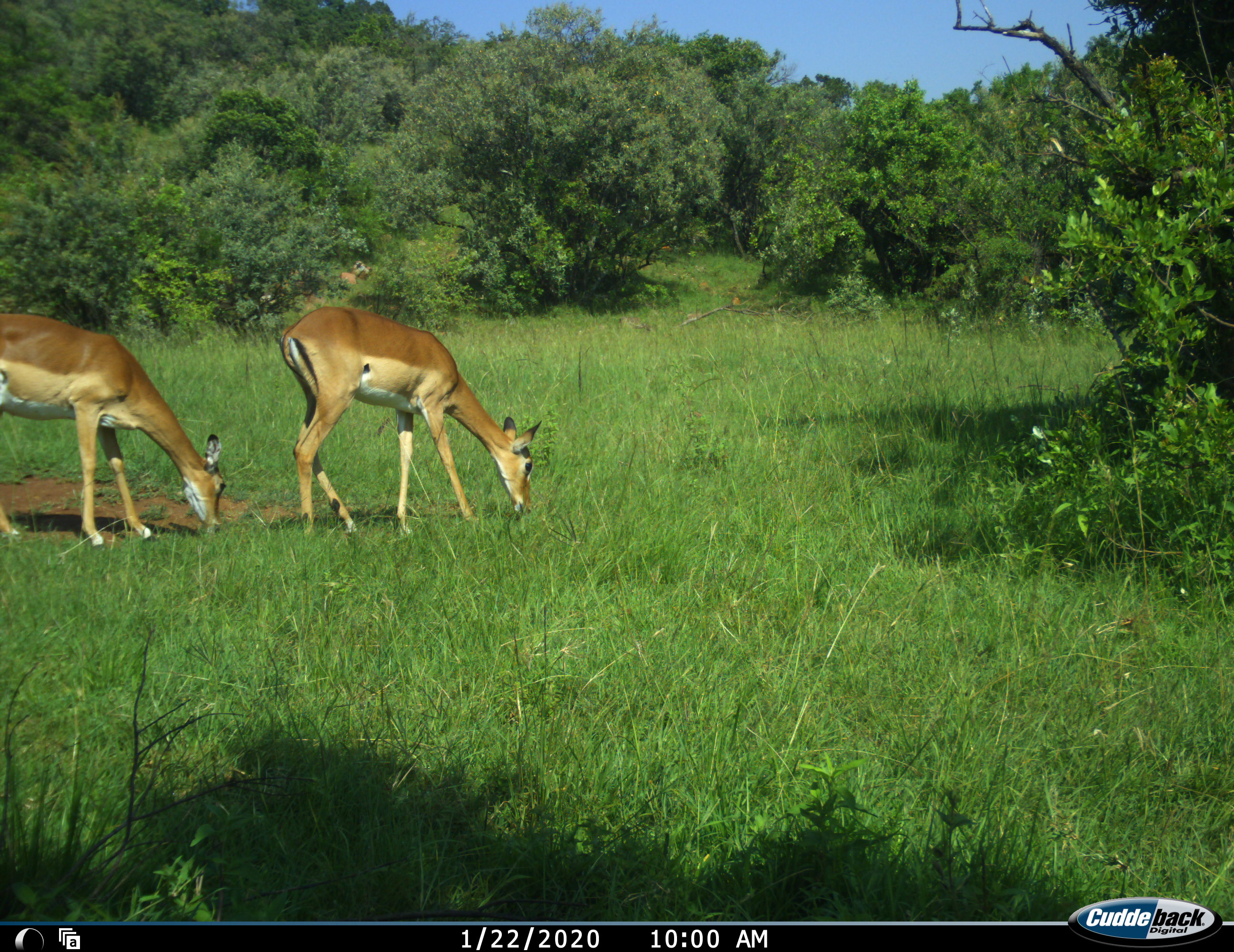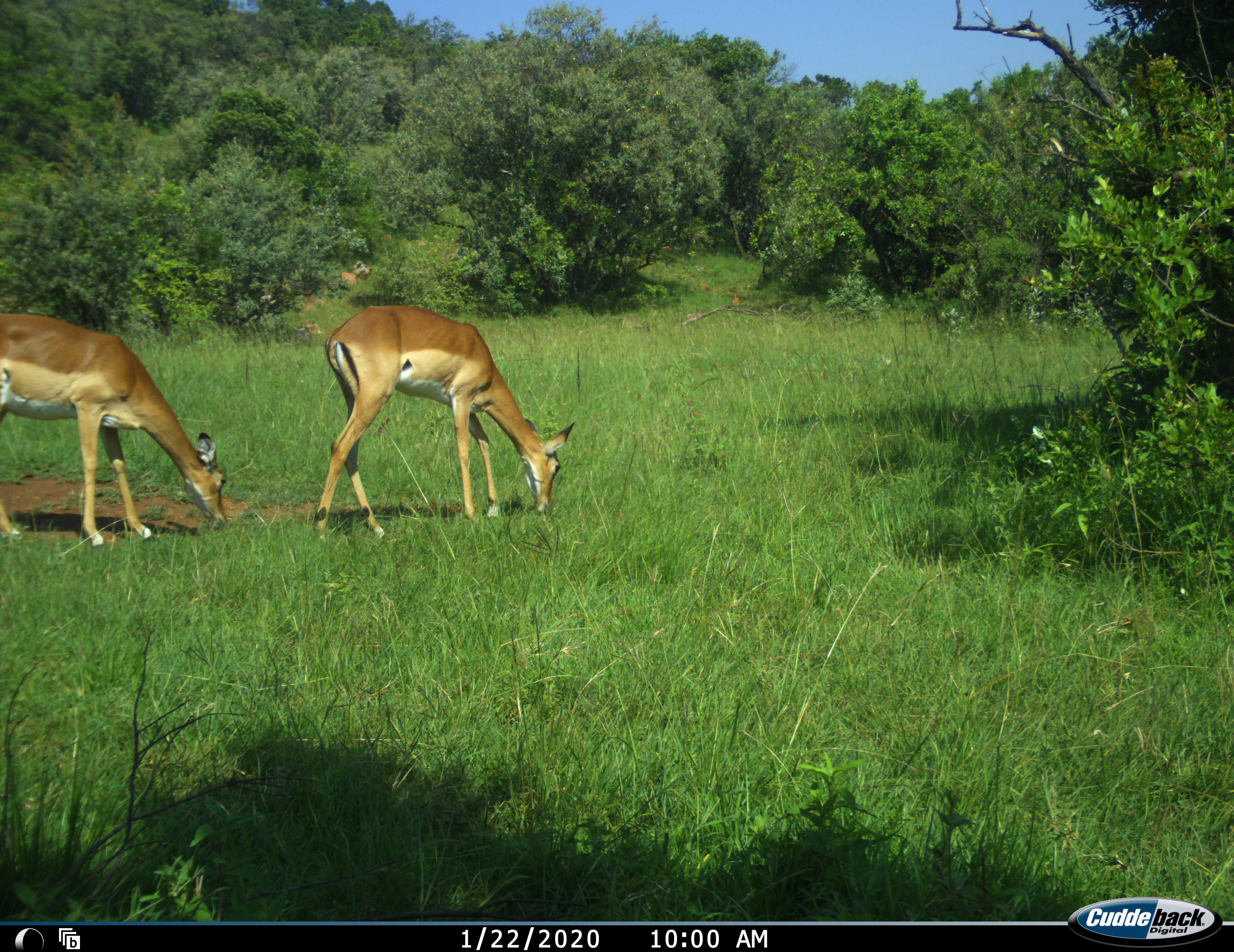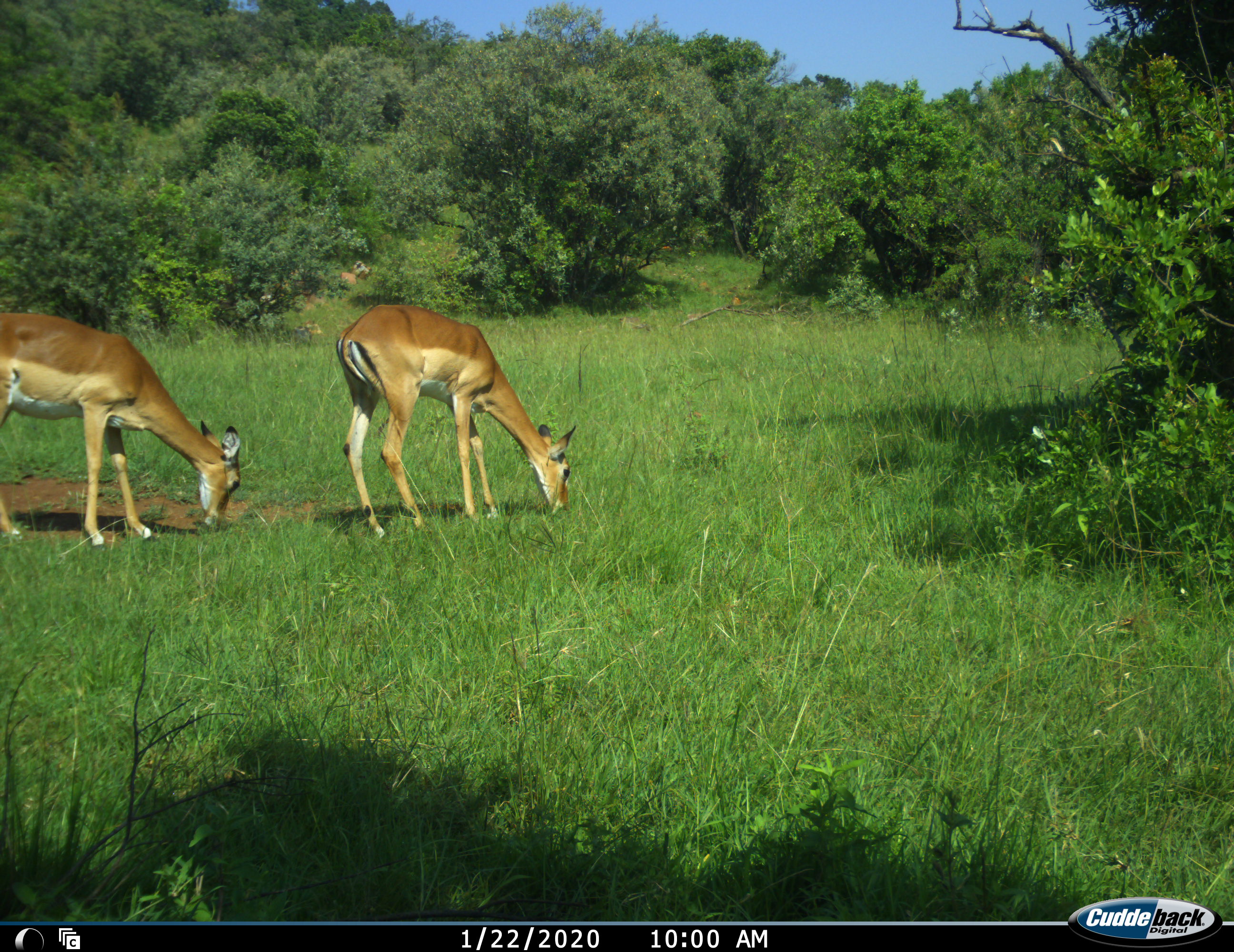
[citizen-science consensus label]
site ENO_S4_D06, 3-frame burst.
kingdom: Animalia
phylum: Chordata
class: Mammalia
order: Artiodactyla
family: Bovidae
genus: Aepyceros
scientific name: Aepyceros melampus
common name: impala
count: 2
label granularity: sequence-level